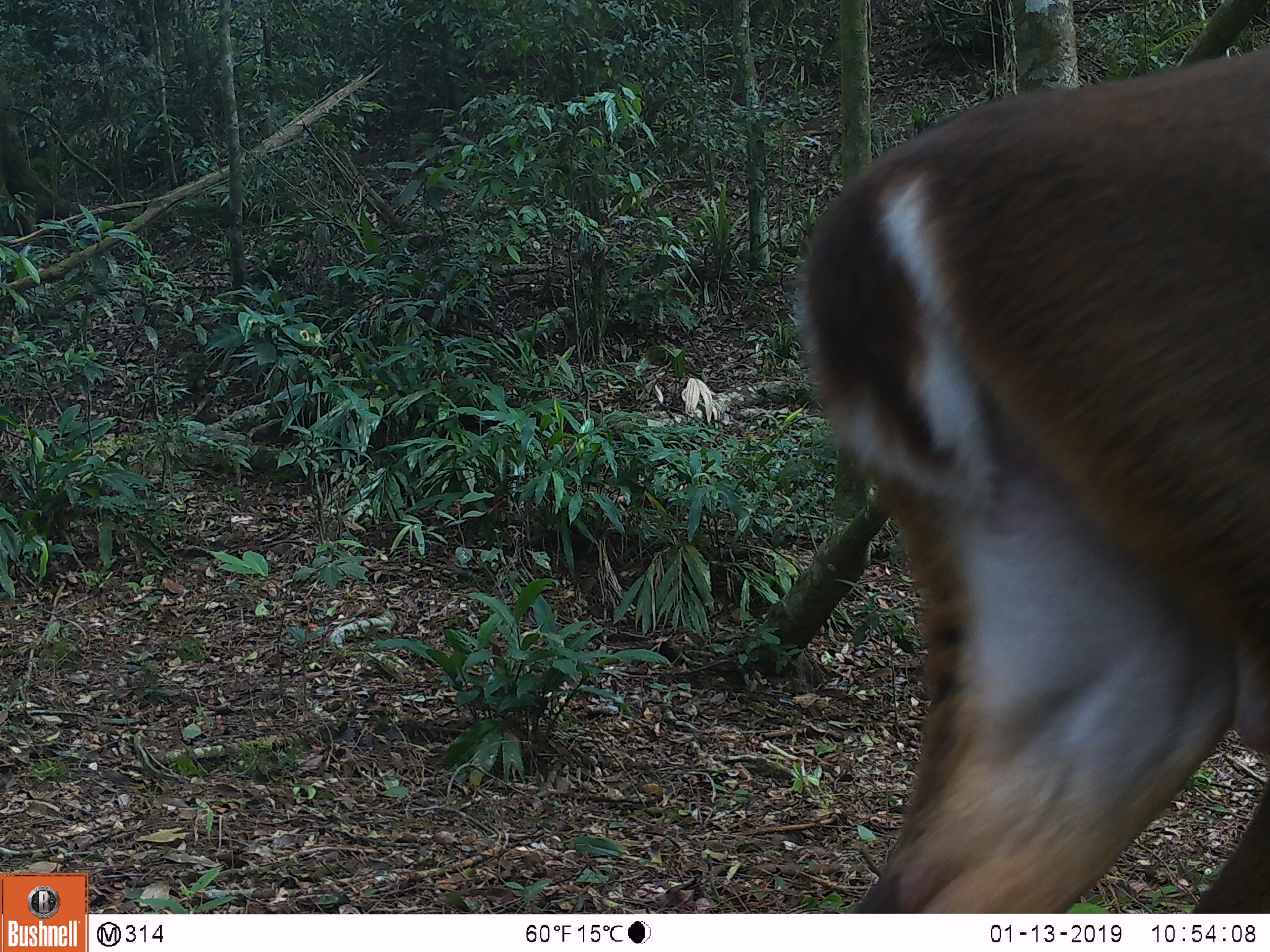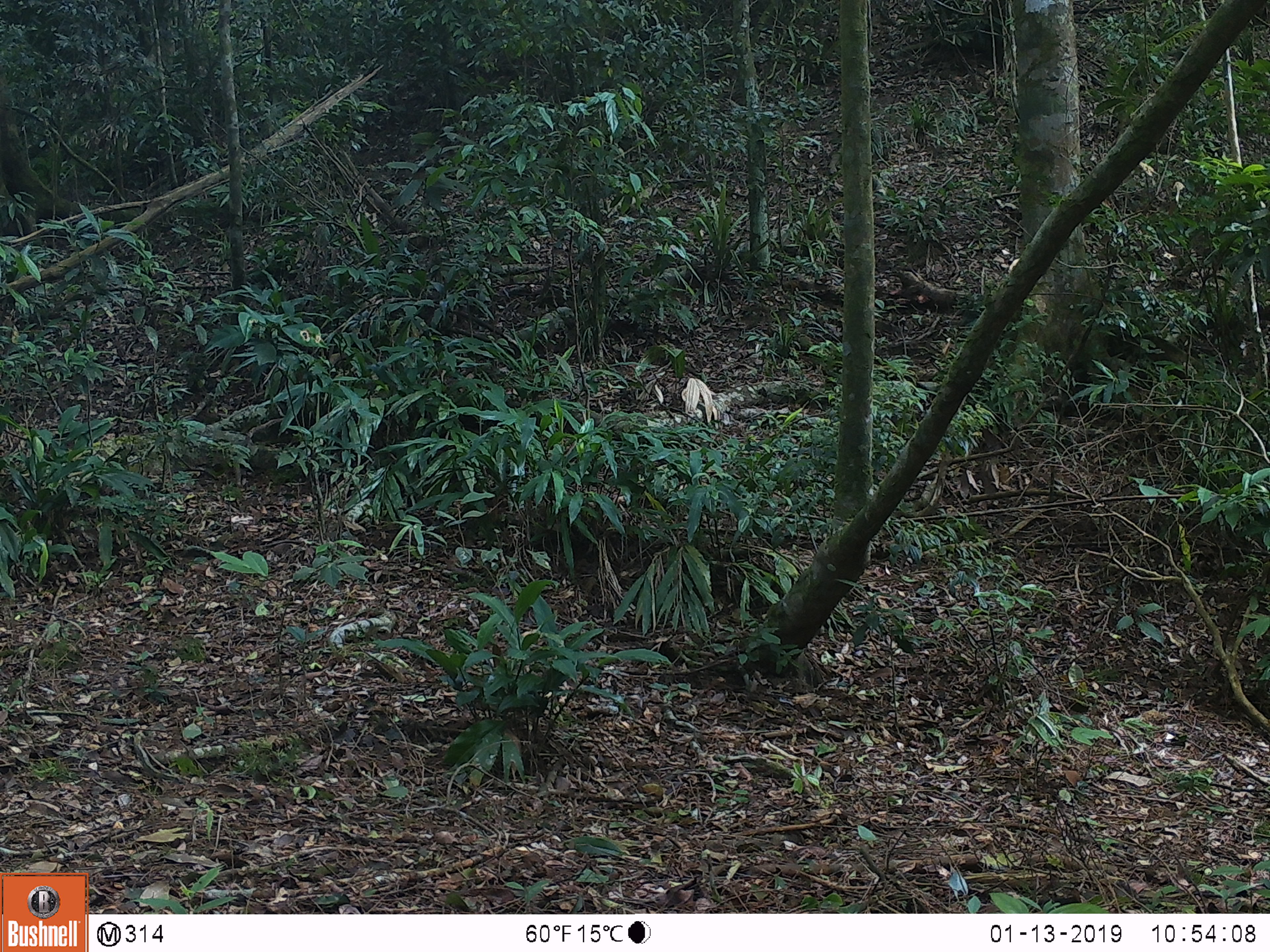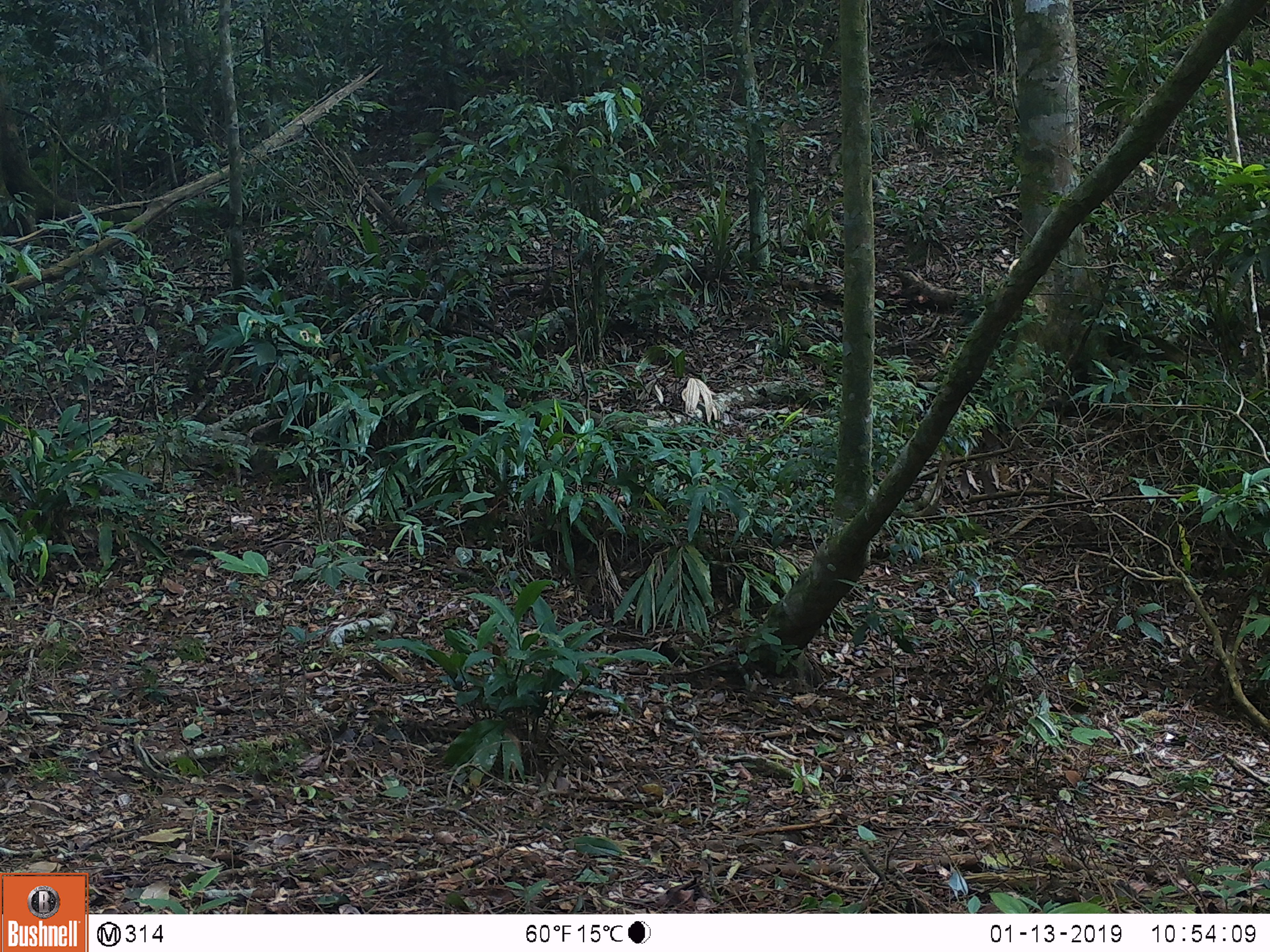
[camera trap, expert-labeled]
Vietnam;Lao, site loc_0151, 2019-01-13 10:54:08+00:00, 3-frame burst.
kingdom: Animalia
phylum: Chordata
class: Mammalia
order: Artiodactyla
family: Cervidae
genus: Muntiacus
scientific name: Muntiacus vuquangensis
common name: large-antlered muntjac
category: large antlered muntjac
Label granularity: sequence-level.